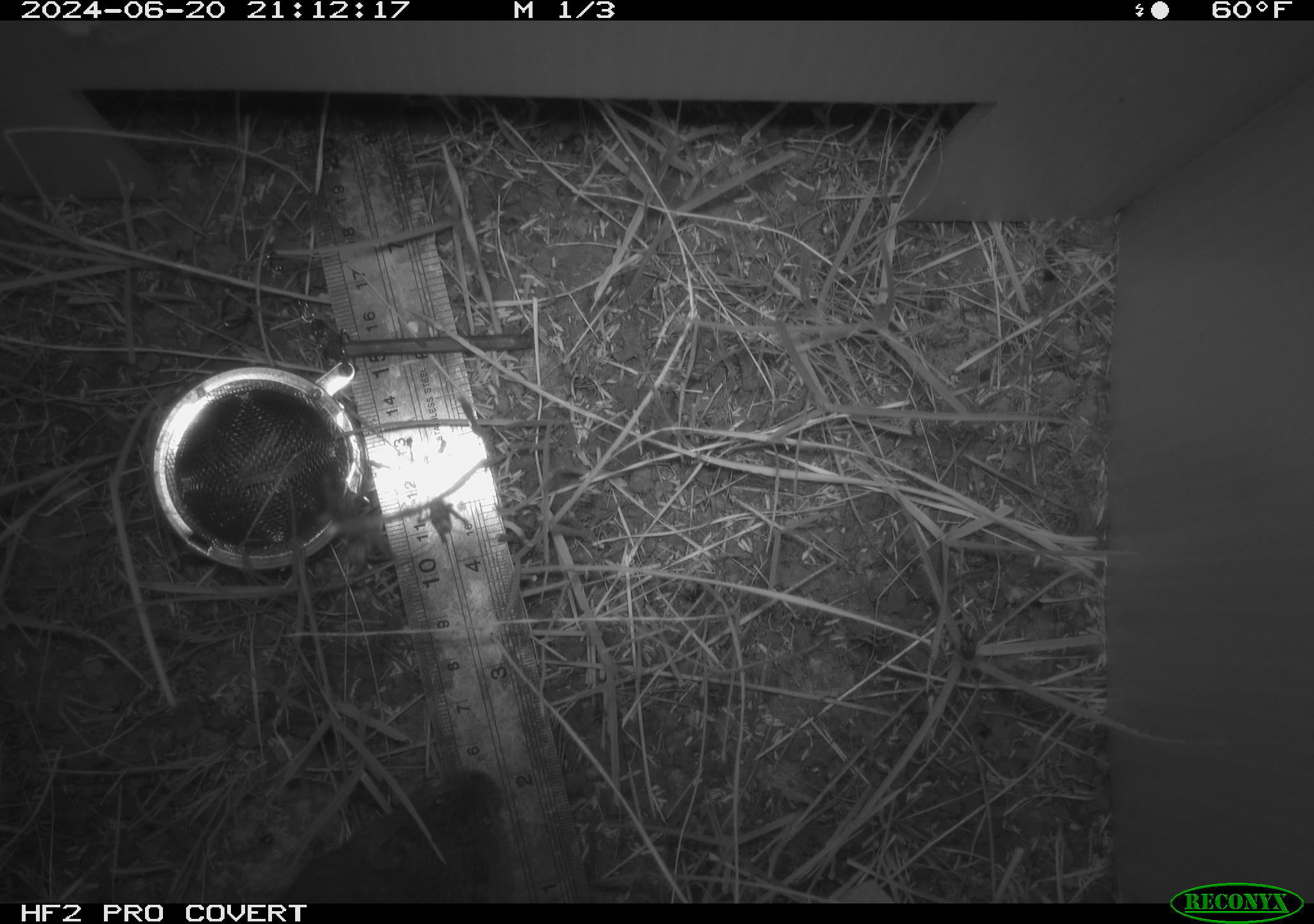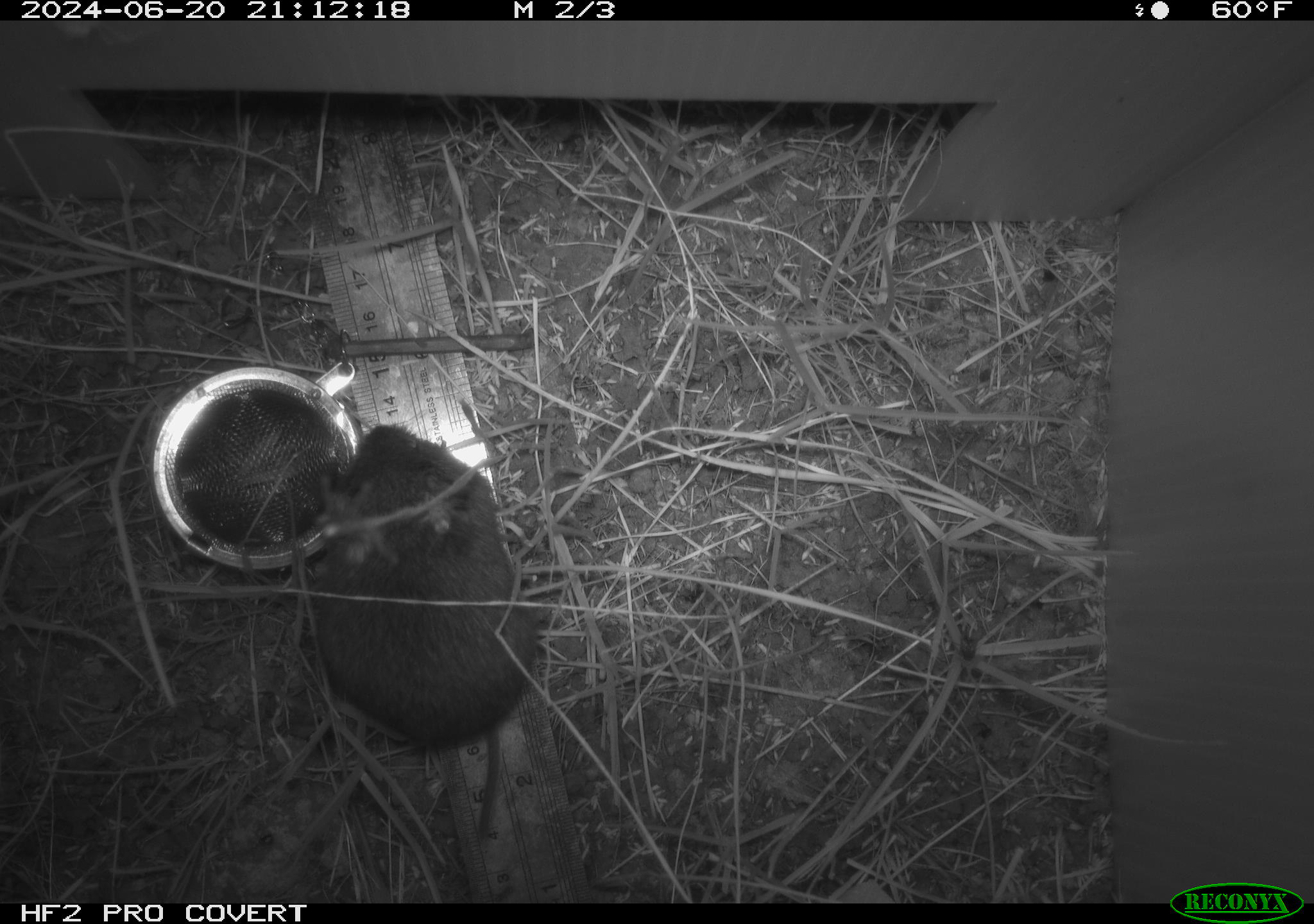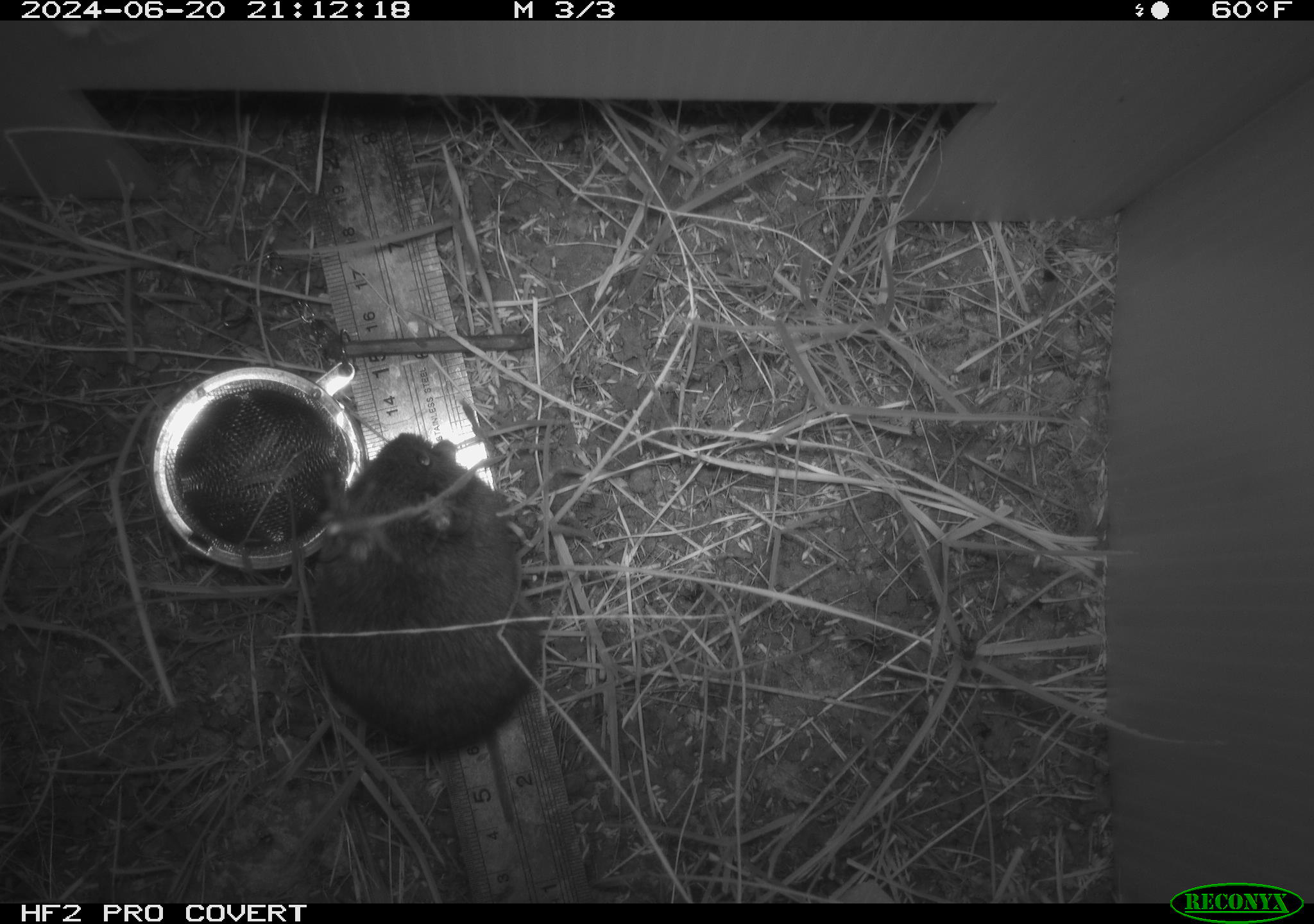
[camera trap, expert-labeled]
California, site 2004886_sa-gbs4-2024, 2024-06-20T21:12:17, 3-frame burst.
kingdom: Animalia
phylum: Chordata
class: Mammalia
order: Rodentia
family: Cricetidae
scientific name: Arvicolinae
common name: voles, lemmings, and muskrats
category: arvicolinae subfamily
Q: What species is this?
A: Arvicolinae subfamily (voles, lemmings, and muskrats) (Arvicolinae).